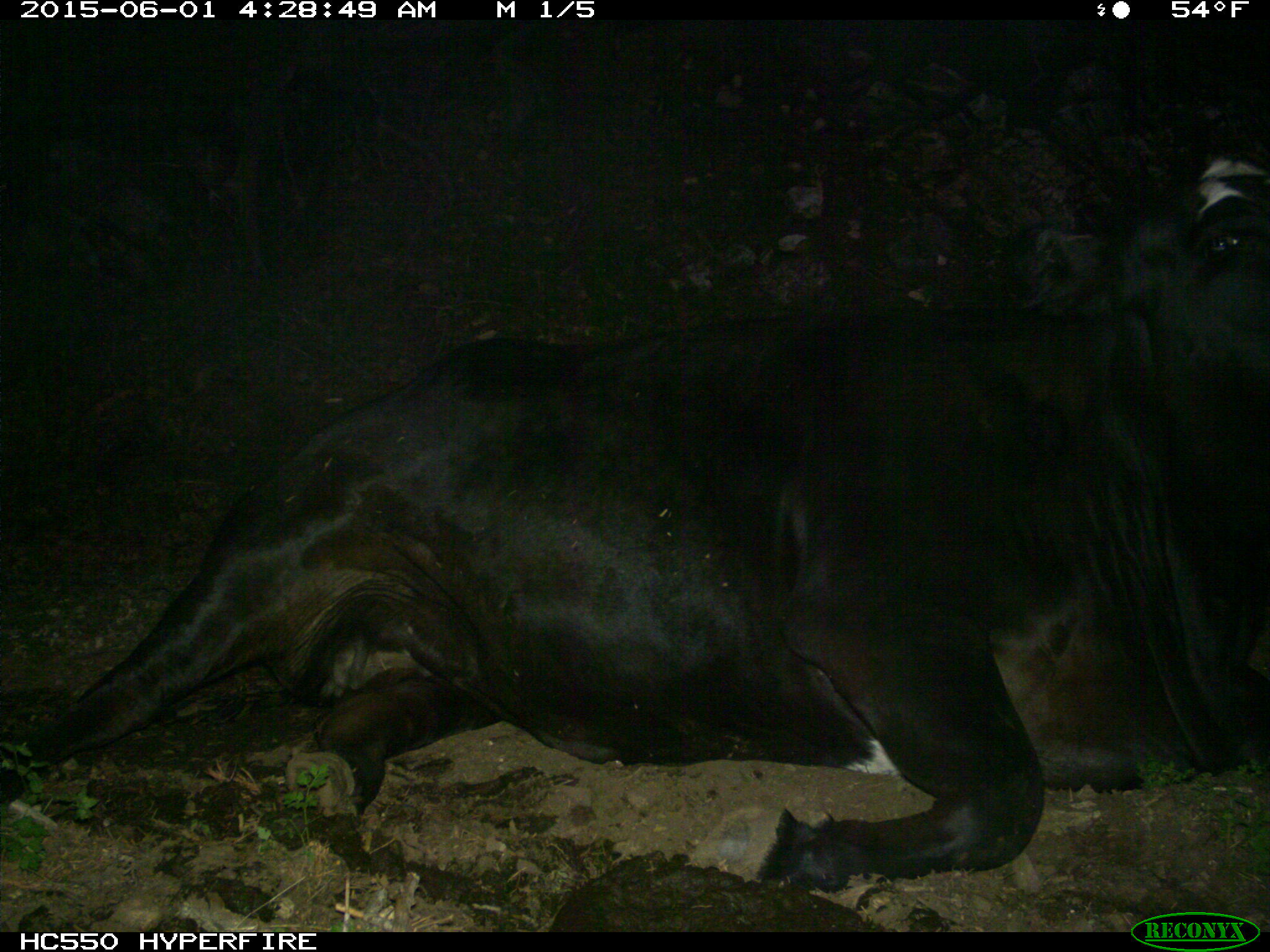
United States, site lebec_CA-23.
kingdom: Animalia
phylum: Chordata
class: Mammalia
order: Artiodactyla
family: Bovidae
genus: Bos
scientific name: Bos taurus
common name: domestic cow